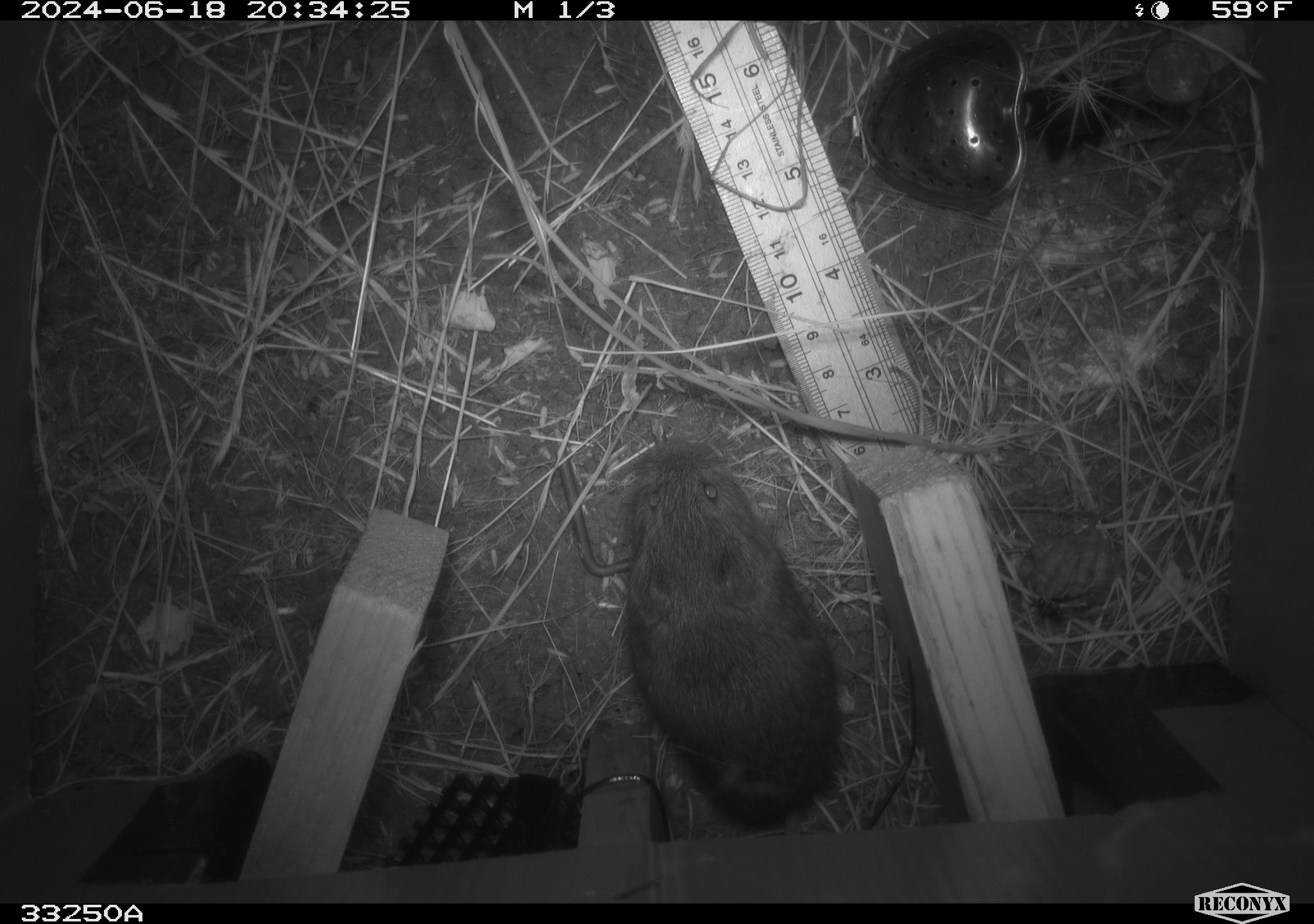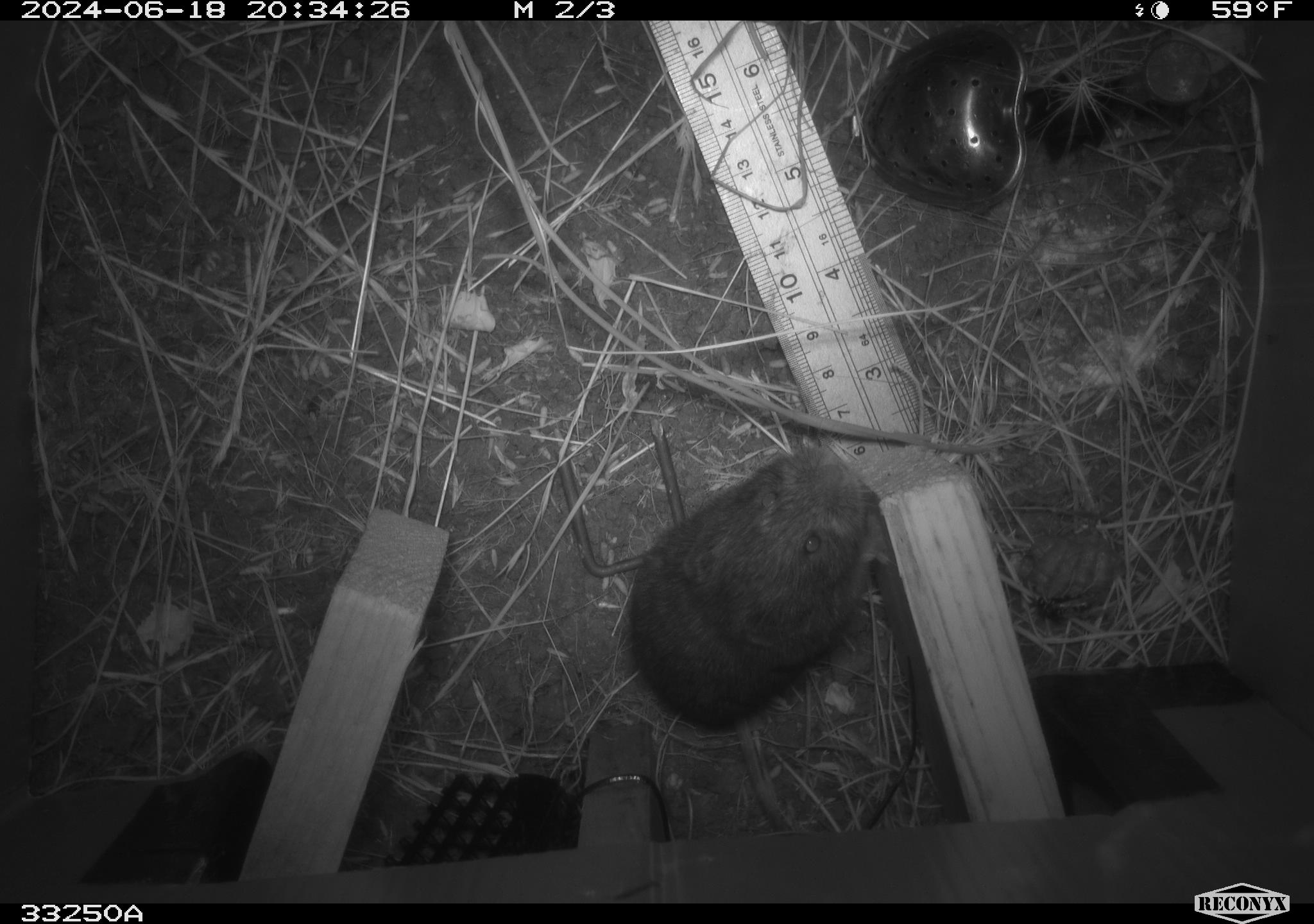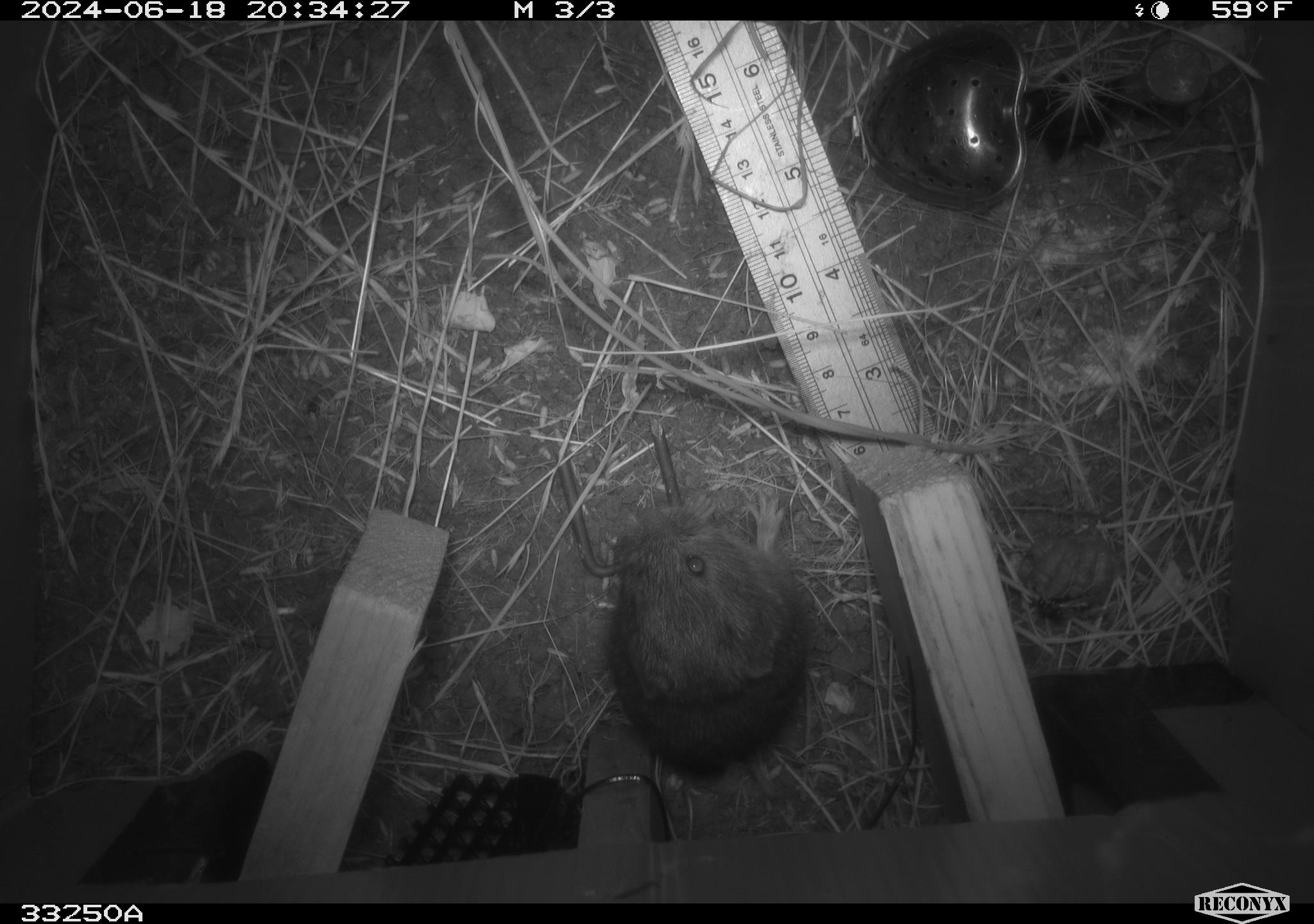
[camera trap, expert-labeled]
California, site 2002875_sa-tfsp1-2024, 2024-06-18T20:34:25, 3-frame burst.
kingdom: Animalia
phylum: Chordata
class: Mammalia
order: Rodentia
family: Cricetidae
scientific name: Arvicolinae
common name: voles, lemmings, and muskrats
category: arvicolinae subfamily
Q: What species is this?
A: Arvicolinae subfamily (voles, lemmings, and muskrats) (Arvicolinae).